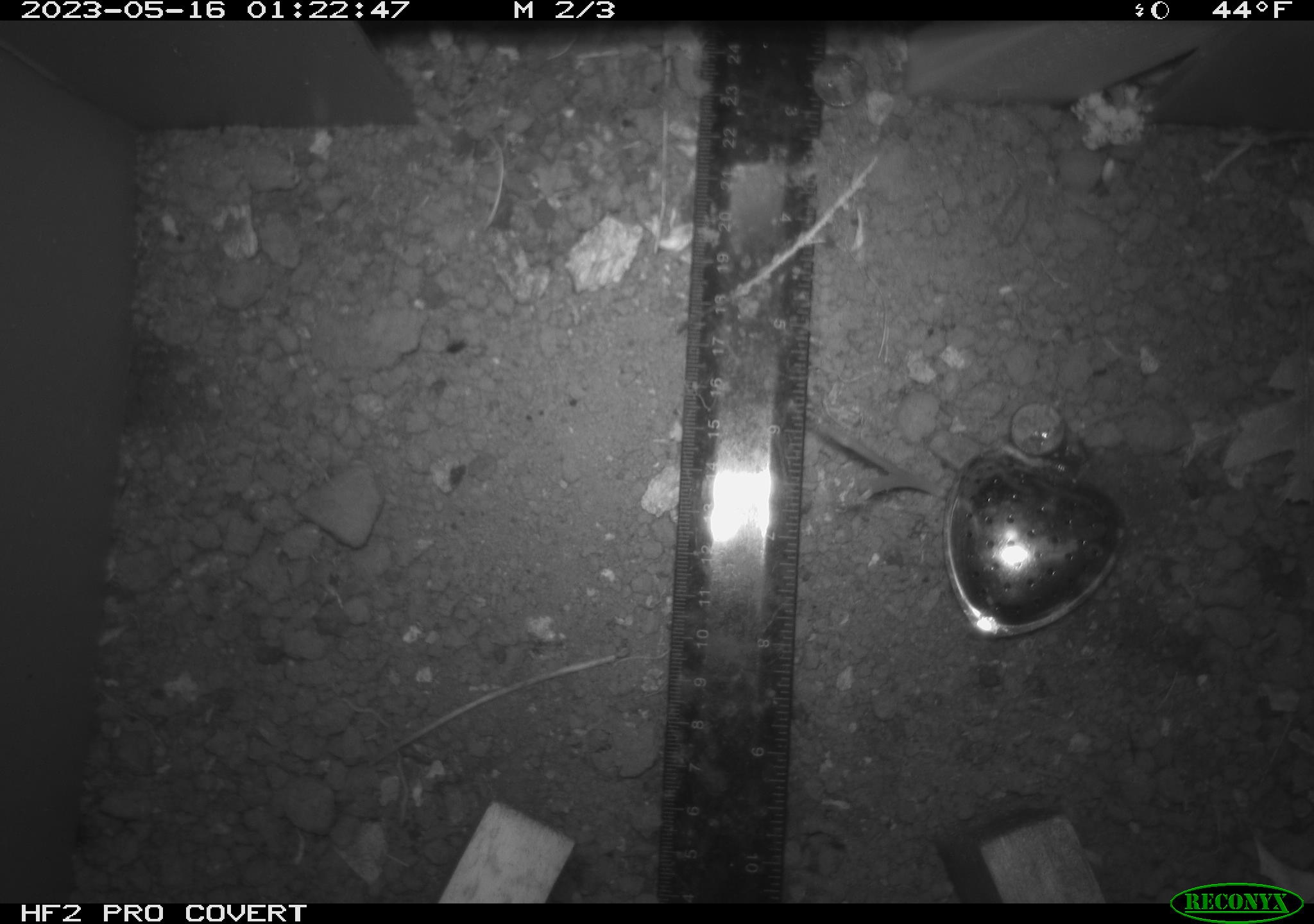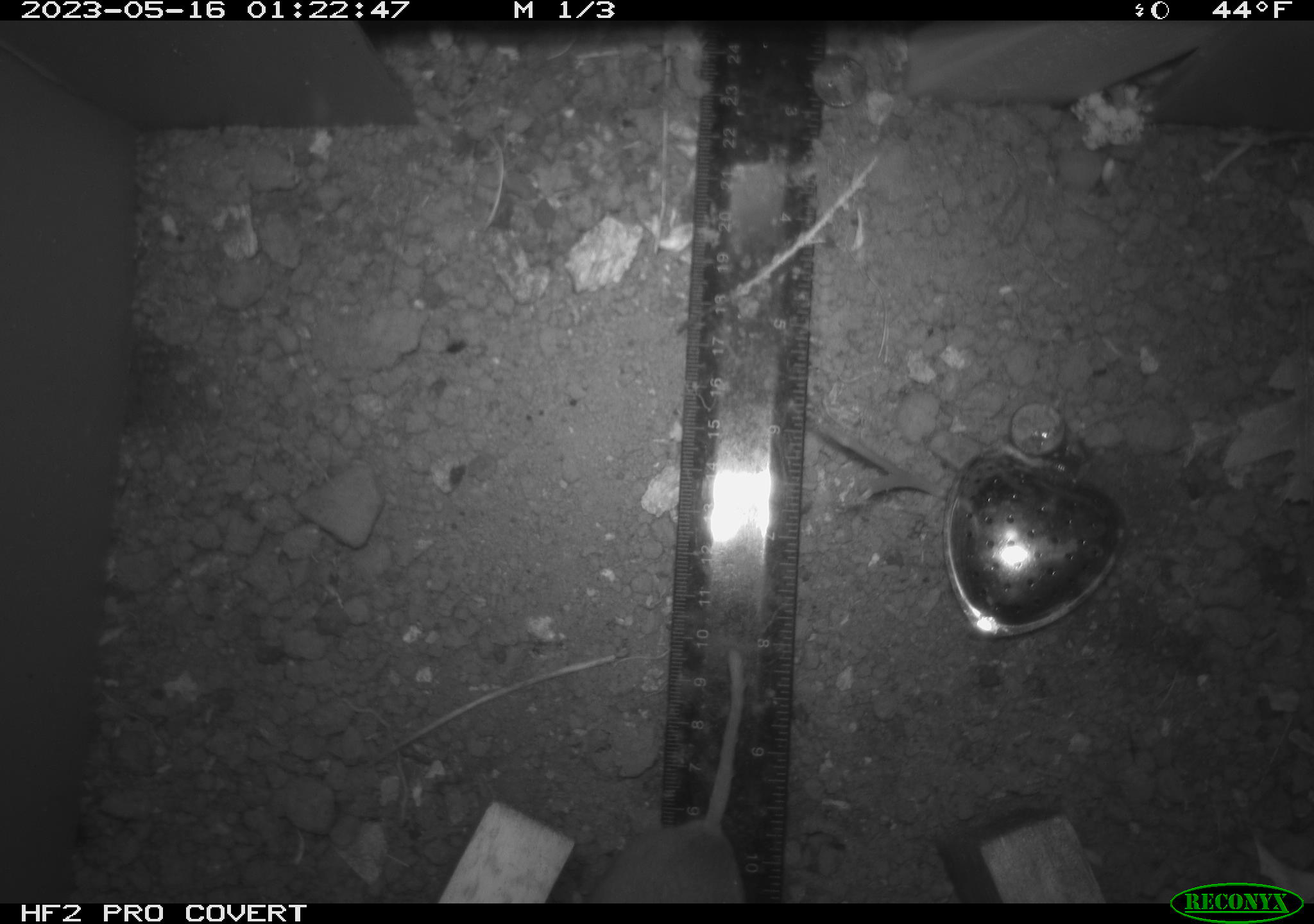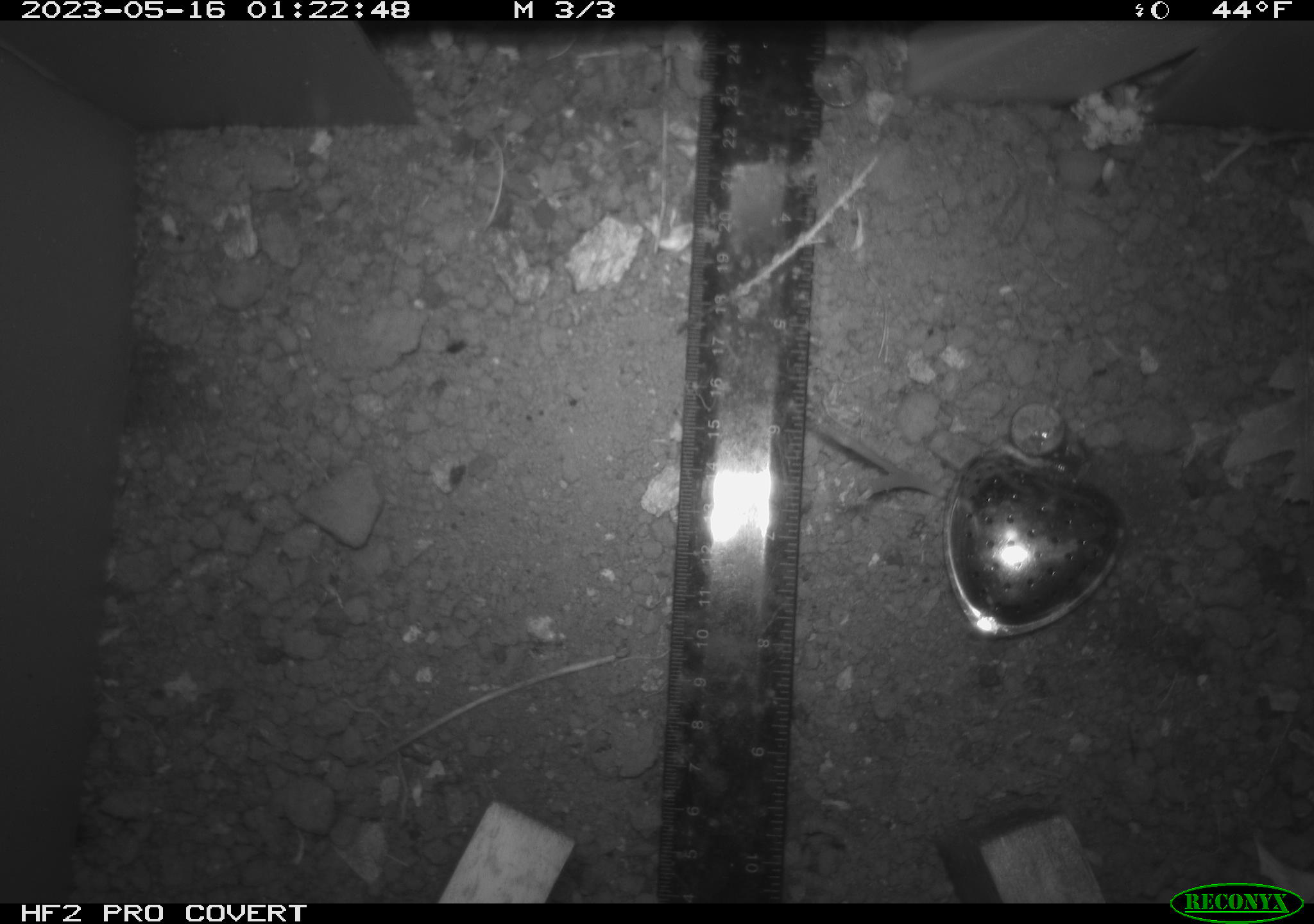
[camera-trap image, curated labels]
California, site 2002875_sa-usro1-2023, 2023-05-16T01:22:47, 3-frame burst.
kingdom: Animalia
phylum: Chordata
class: Mammalia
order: Rodentia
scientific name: Rodentia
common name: mouse species